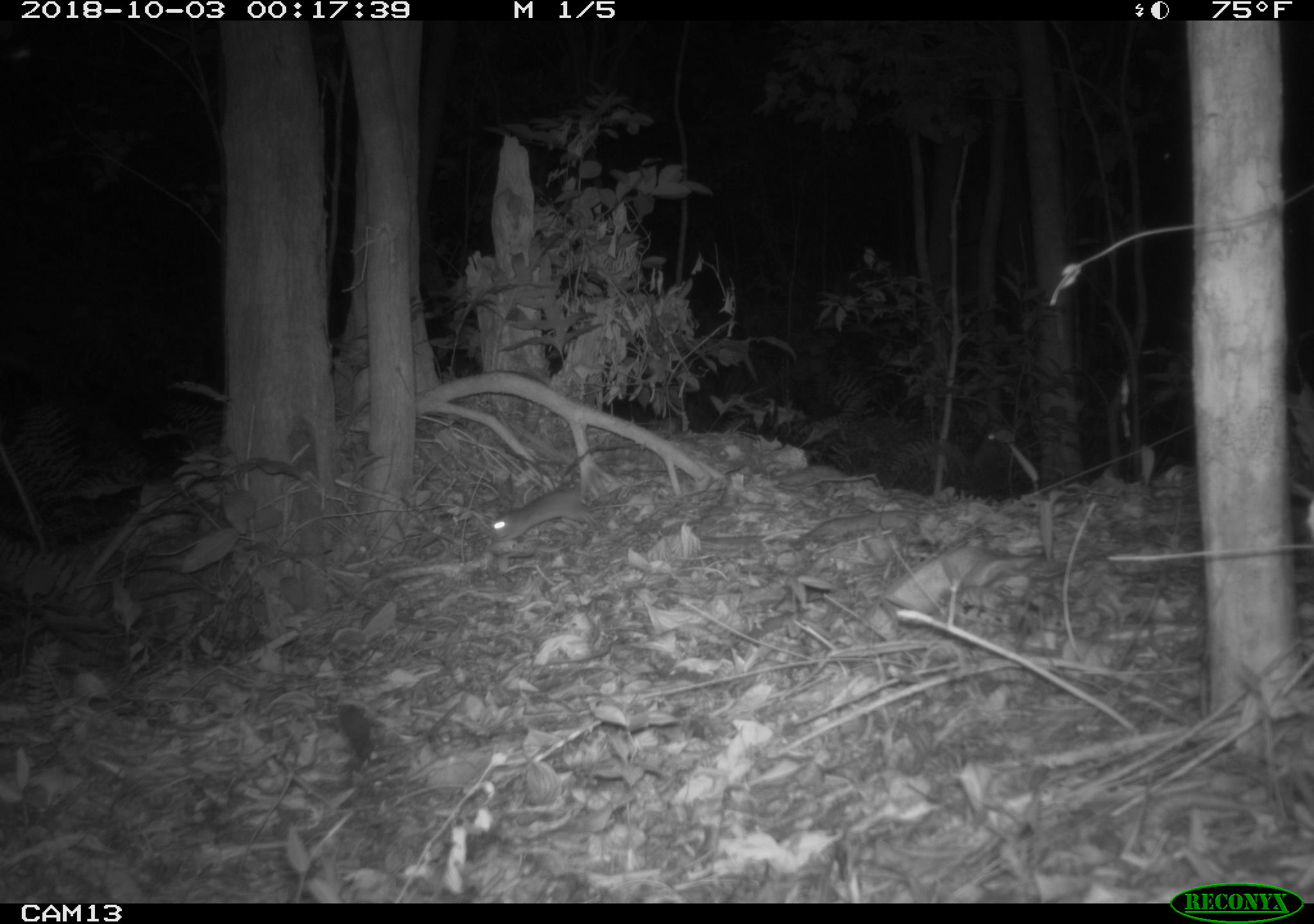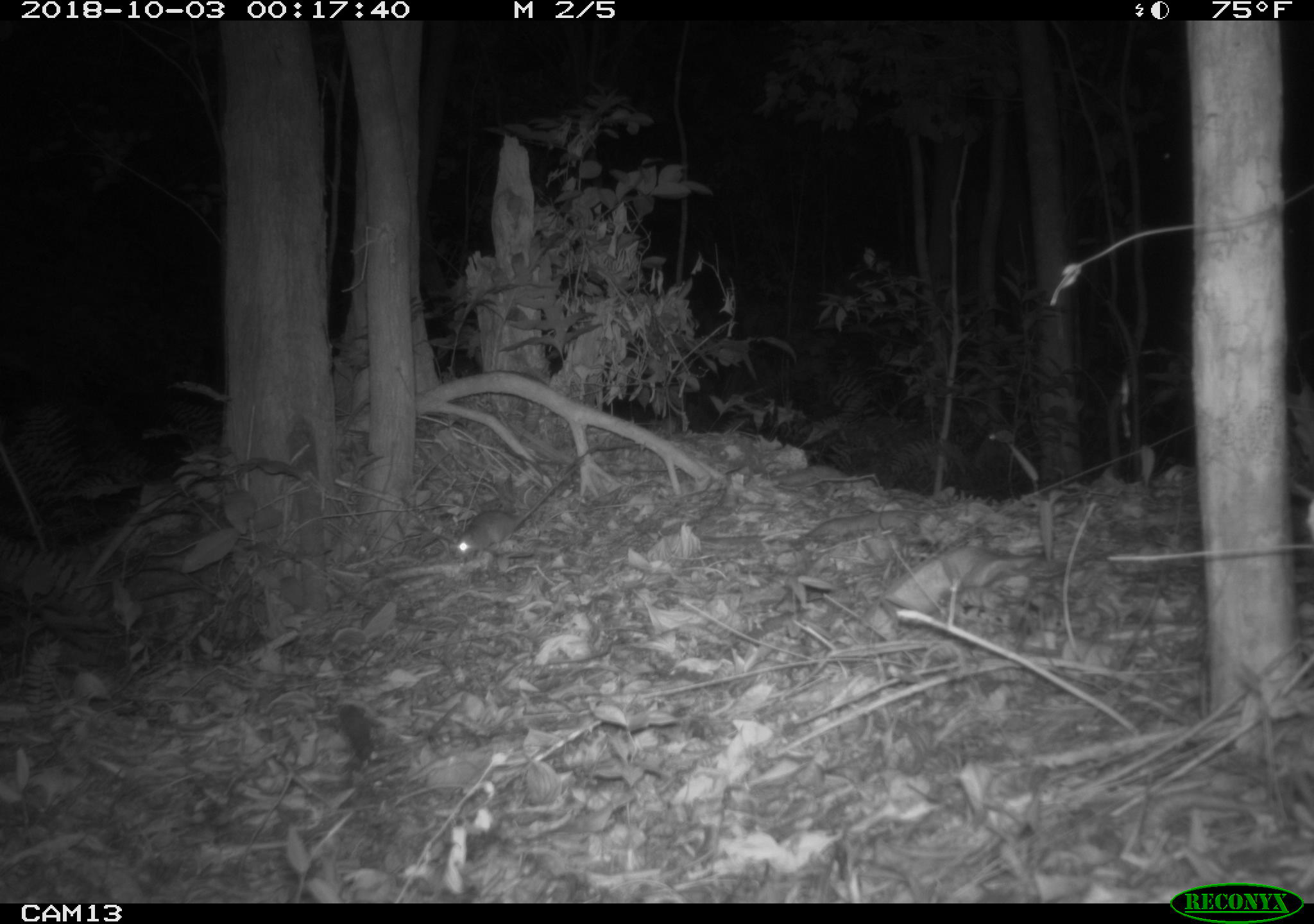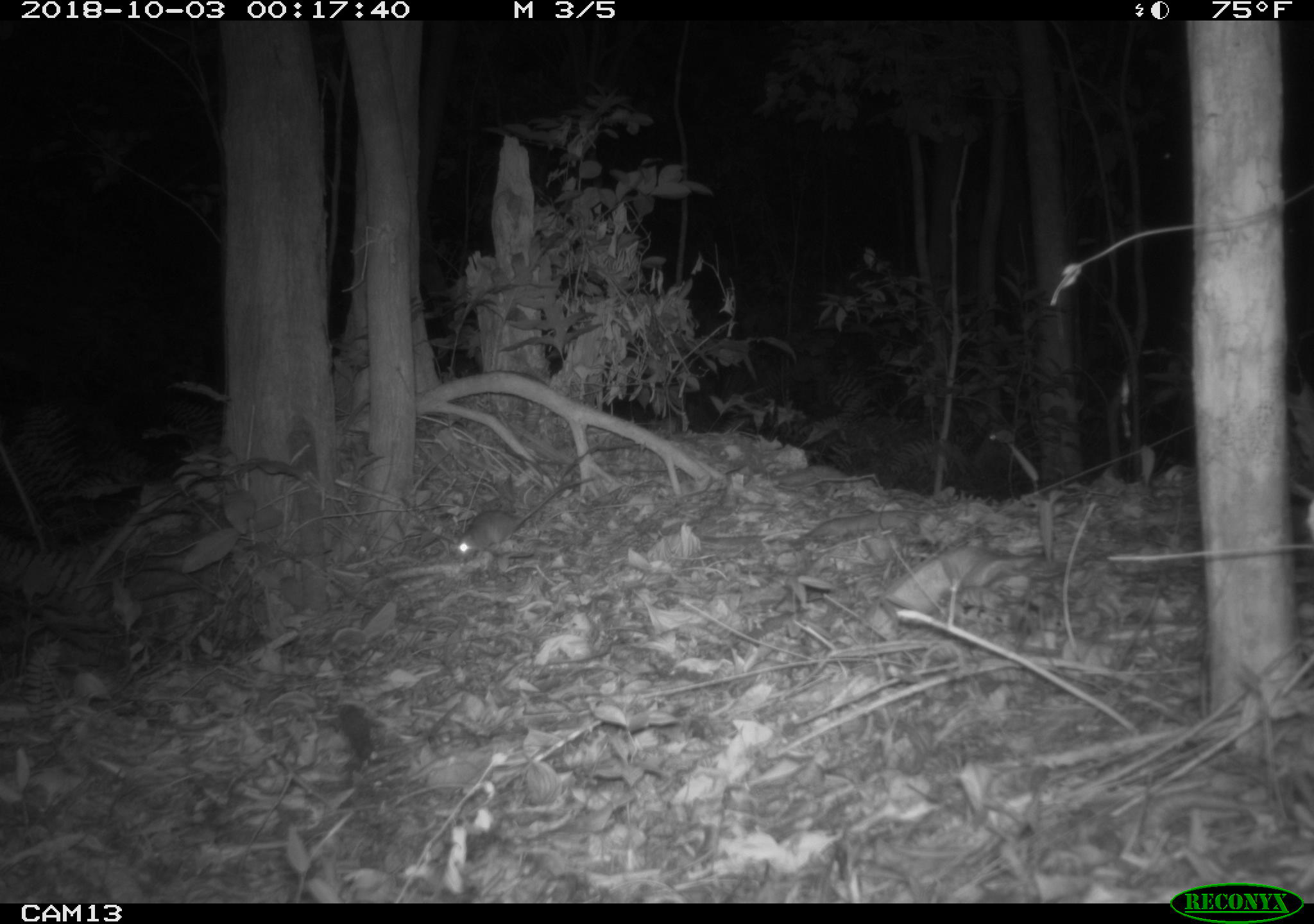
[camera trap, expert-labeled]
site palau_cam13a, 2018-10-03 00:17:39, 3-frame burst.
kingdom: Animalia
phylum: Chordata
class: Mammalia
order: Rodentia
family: Muridae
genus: Rattus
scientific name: Rattus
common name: rat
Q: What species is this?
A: Rat (Rattus).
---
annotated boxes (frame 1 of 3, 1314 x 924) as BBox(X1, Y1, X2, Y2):
rat: BBox(489, 459, 610, 549)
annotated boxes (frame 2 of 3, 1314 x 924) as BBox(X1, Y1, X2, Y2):
rat: BBox(451, 480, 565, 568)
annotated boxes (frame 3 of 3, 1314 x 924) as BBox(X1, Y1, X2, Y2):
rat: BBox(451, 478, 574, 569)